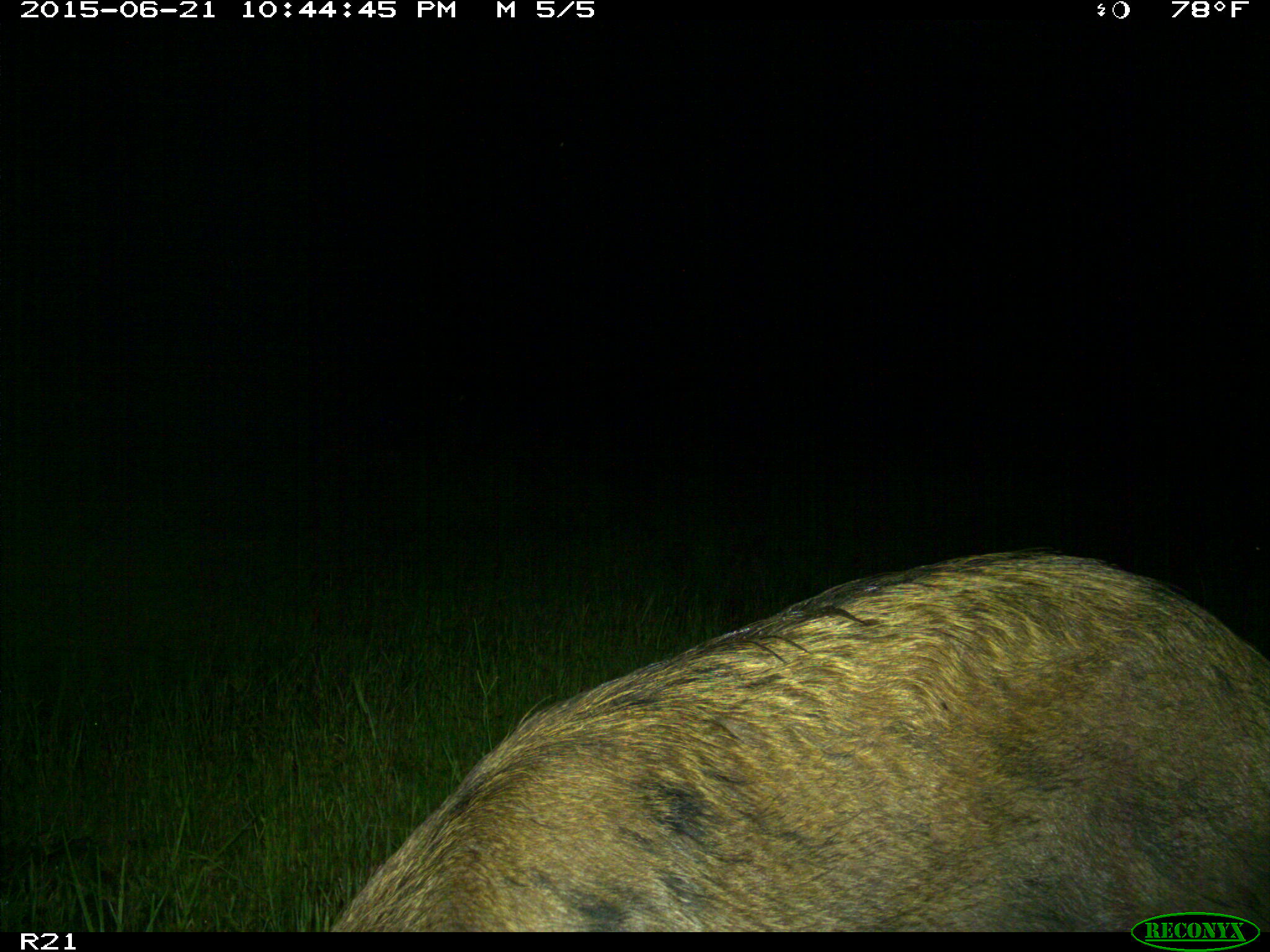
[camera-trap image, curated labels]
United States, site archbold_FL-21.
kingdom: Animalia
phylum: Chordata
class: Mammalia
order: Artiodactyla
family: Suidae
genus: Sus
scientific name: Sus scrofa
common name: wild boar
Sus scrofa (wild boar).